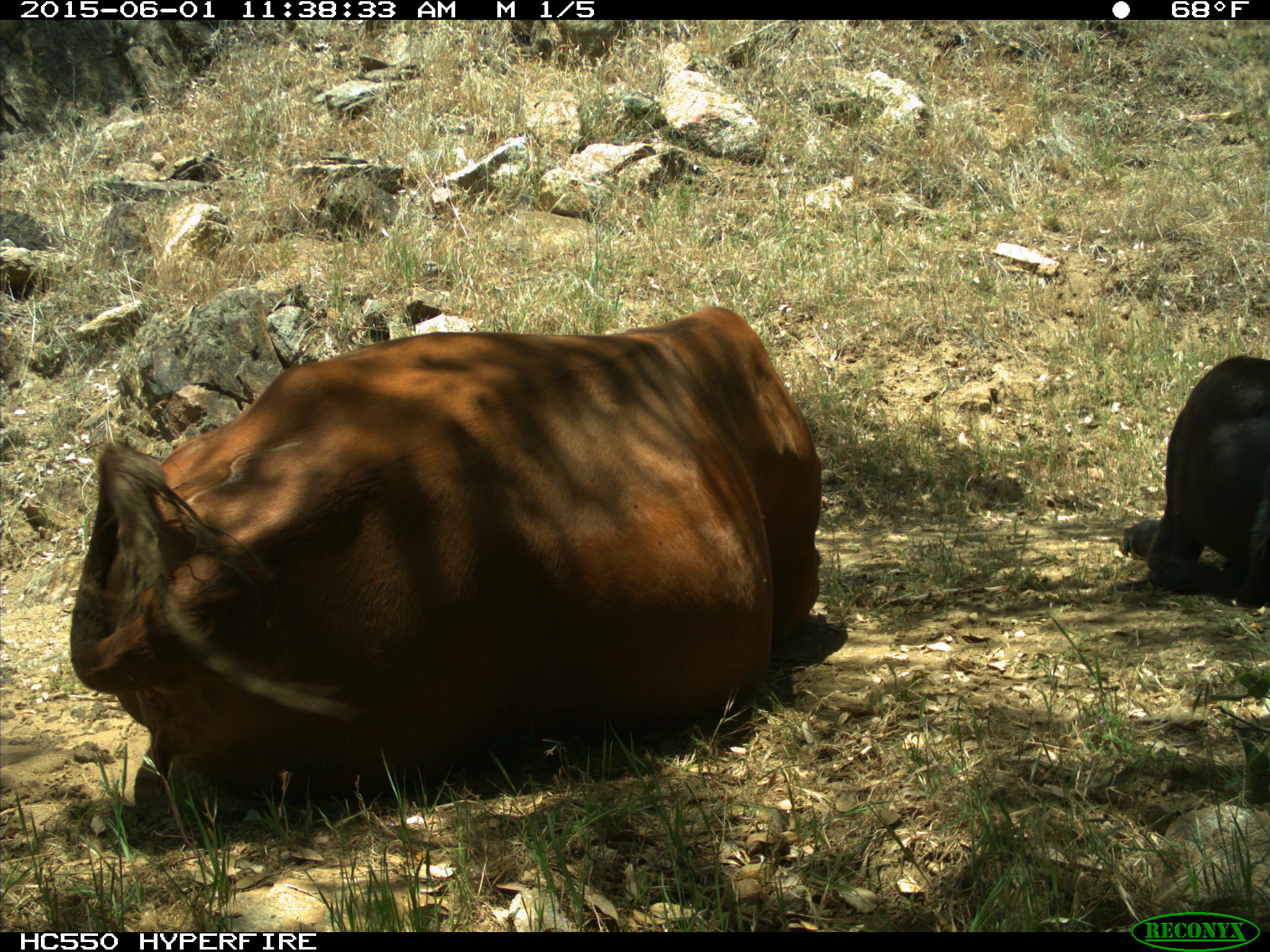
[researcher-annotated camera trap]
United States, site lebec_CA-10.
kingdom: Animalia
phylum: Chordata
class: Mammalia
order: Artiodactyla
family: Bovidae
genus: Bos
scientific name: Bos taurus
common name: domestic cow